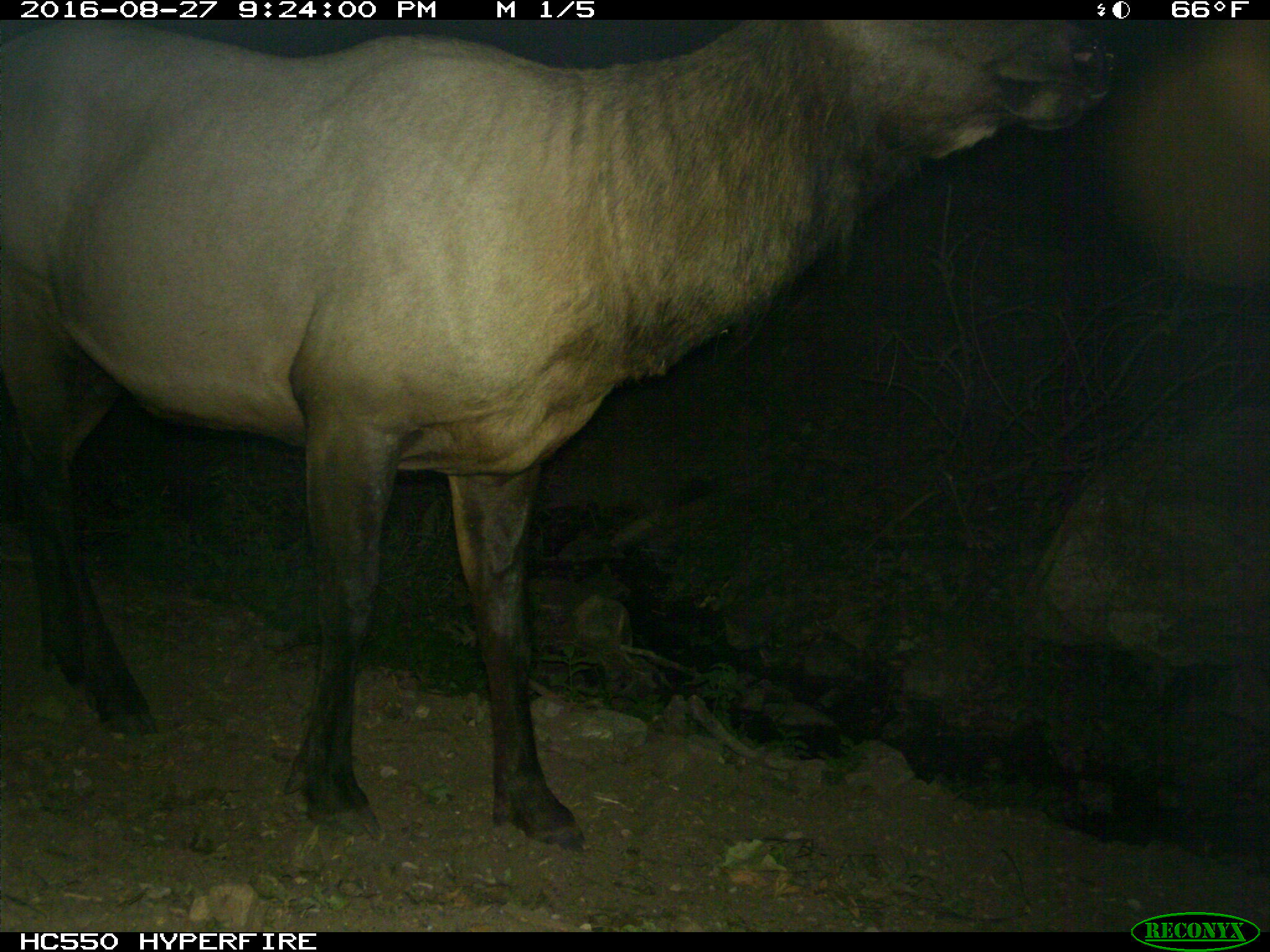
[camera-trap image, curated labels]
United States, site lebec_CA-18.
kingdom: Animalia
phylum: Chordata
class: Mammalia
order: Artiodactyla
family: Cervidae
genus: Cervus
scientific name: Cervus canadensis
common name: elk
Cervus canadensis (elk).